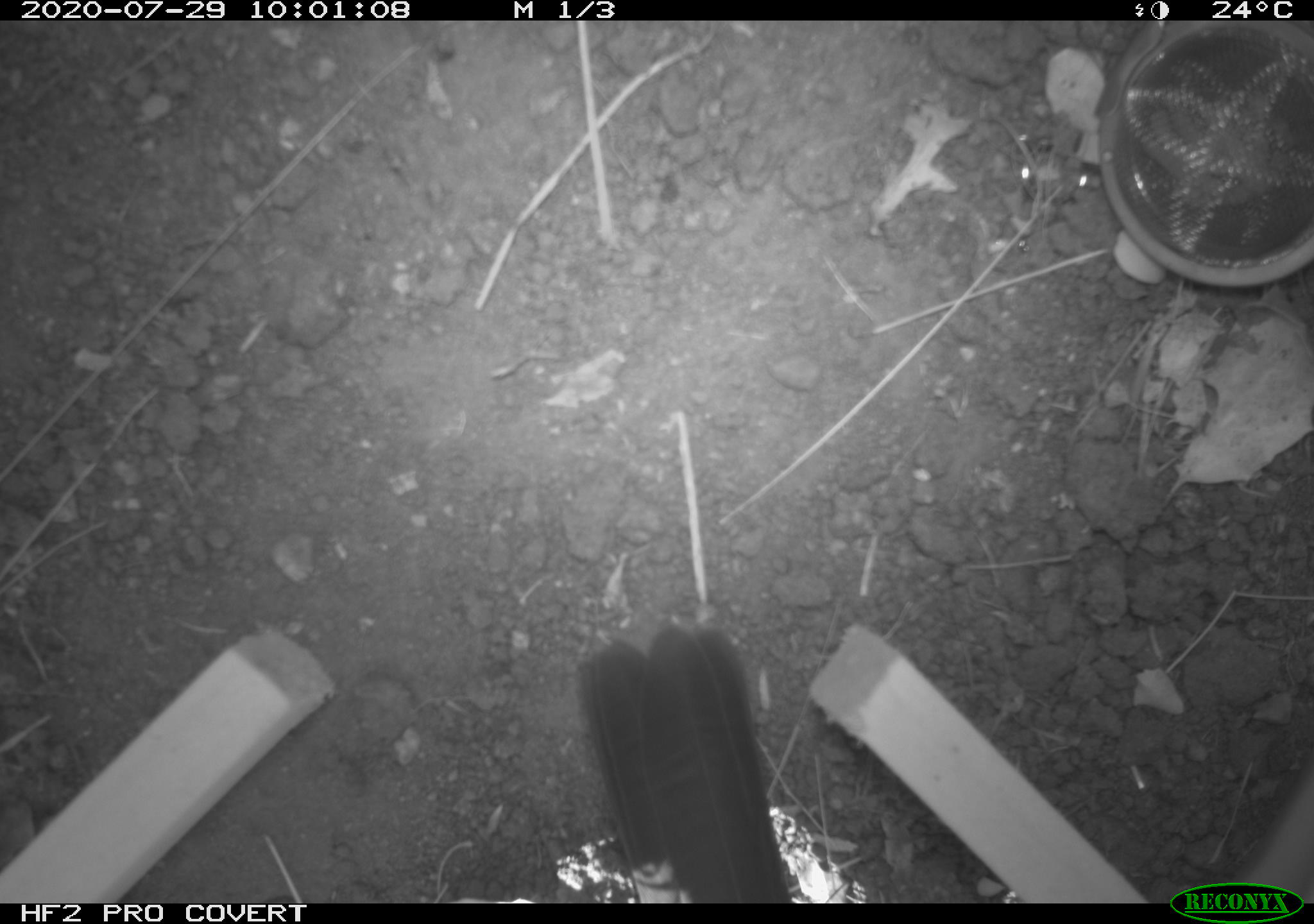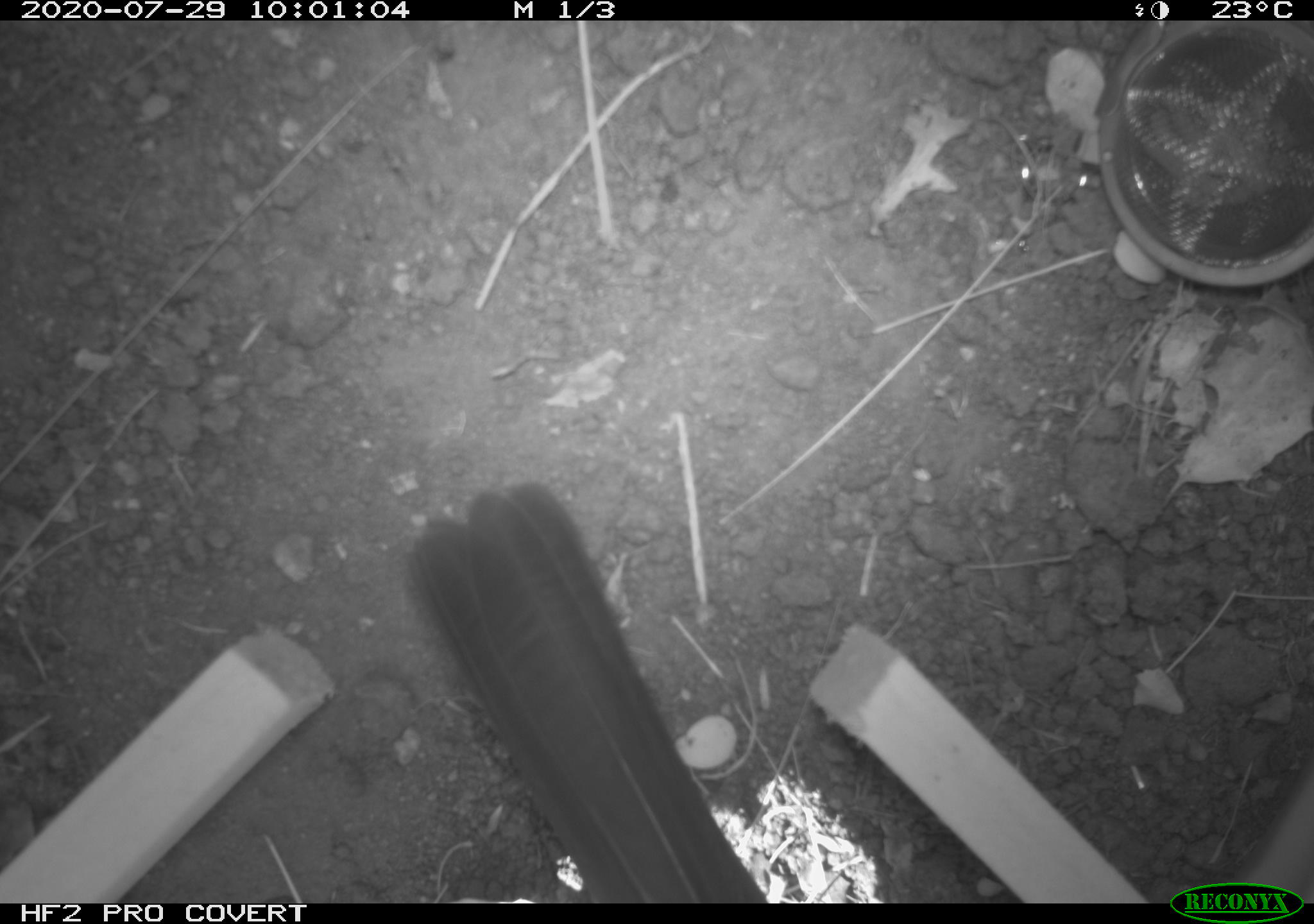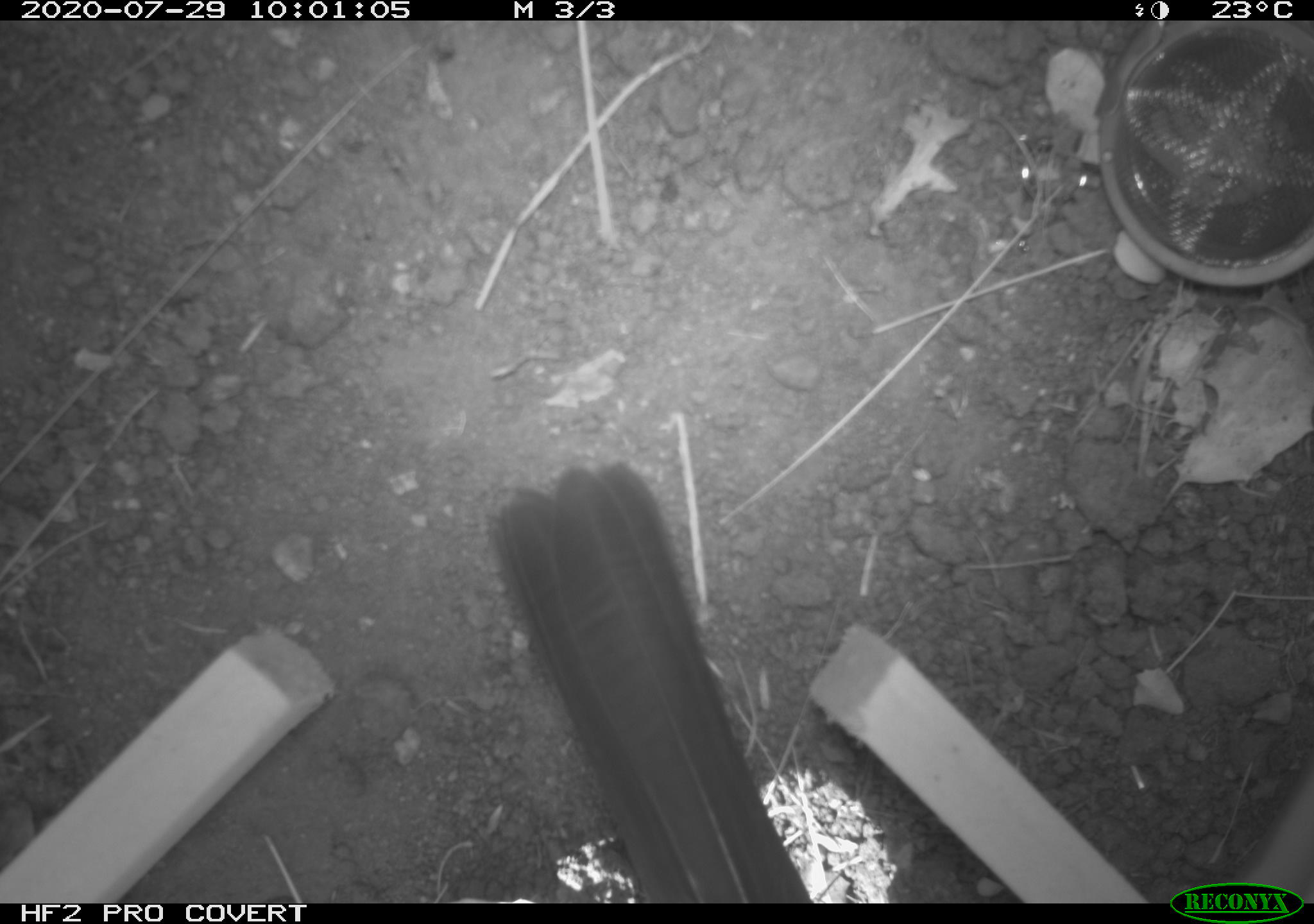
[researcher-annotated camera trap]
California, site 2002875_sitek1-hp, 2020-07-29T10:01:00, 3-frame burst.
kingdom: Animalia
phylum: Chordata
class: Aves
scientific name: Aves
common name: bird